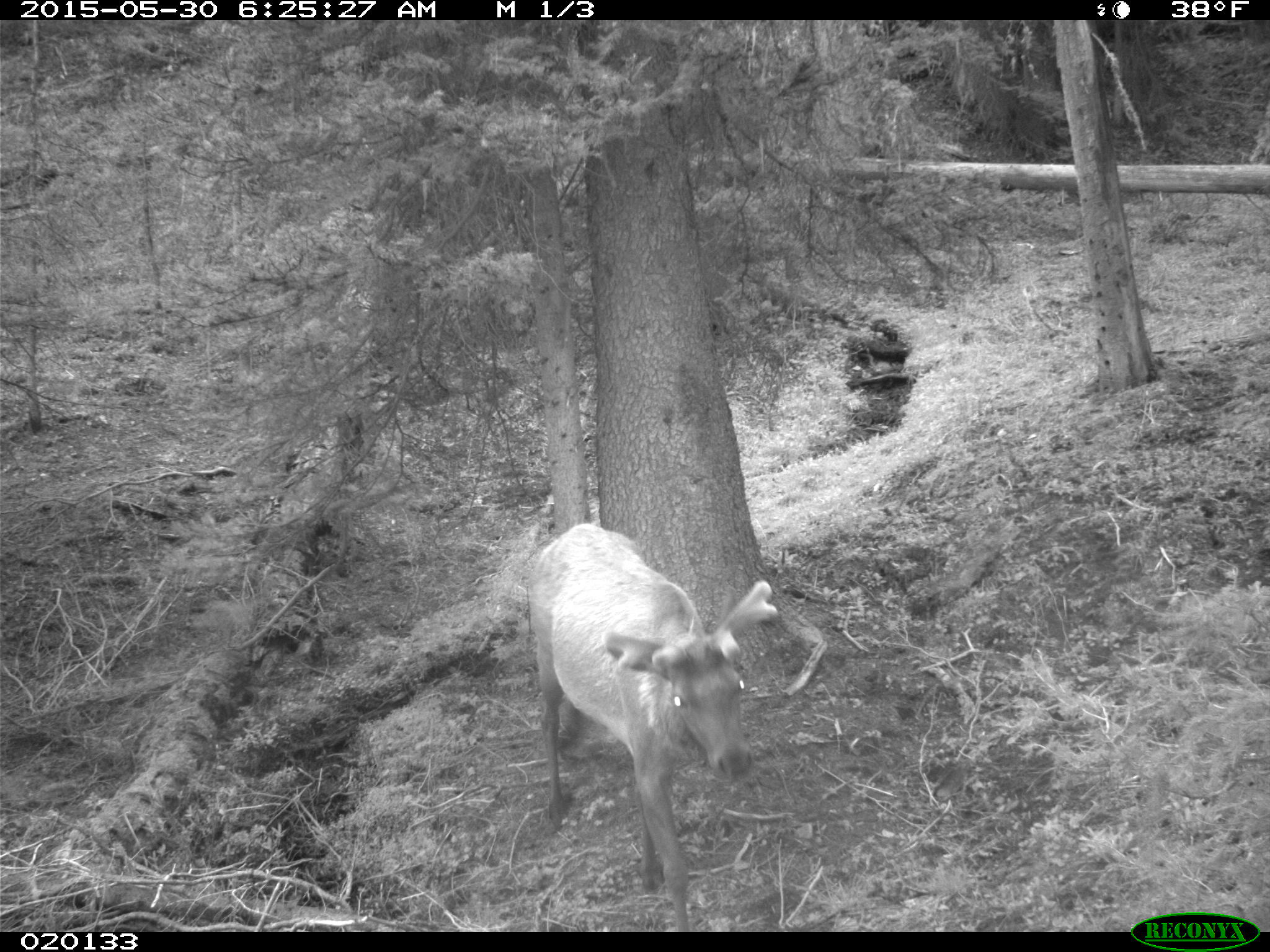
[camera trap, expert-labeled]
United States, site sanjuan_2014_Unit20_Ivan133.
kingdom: Animalia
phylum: Chordata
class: Mammalia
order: Artiodactyla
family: Cervidae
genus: Cervus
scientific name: Cervus elaphus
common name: red deer